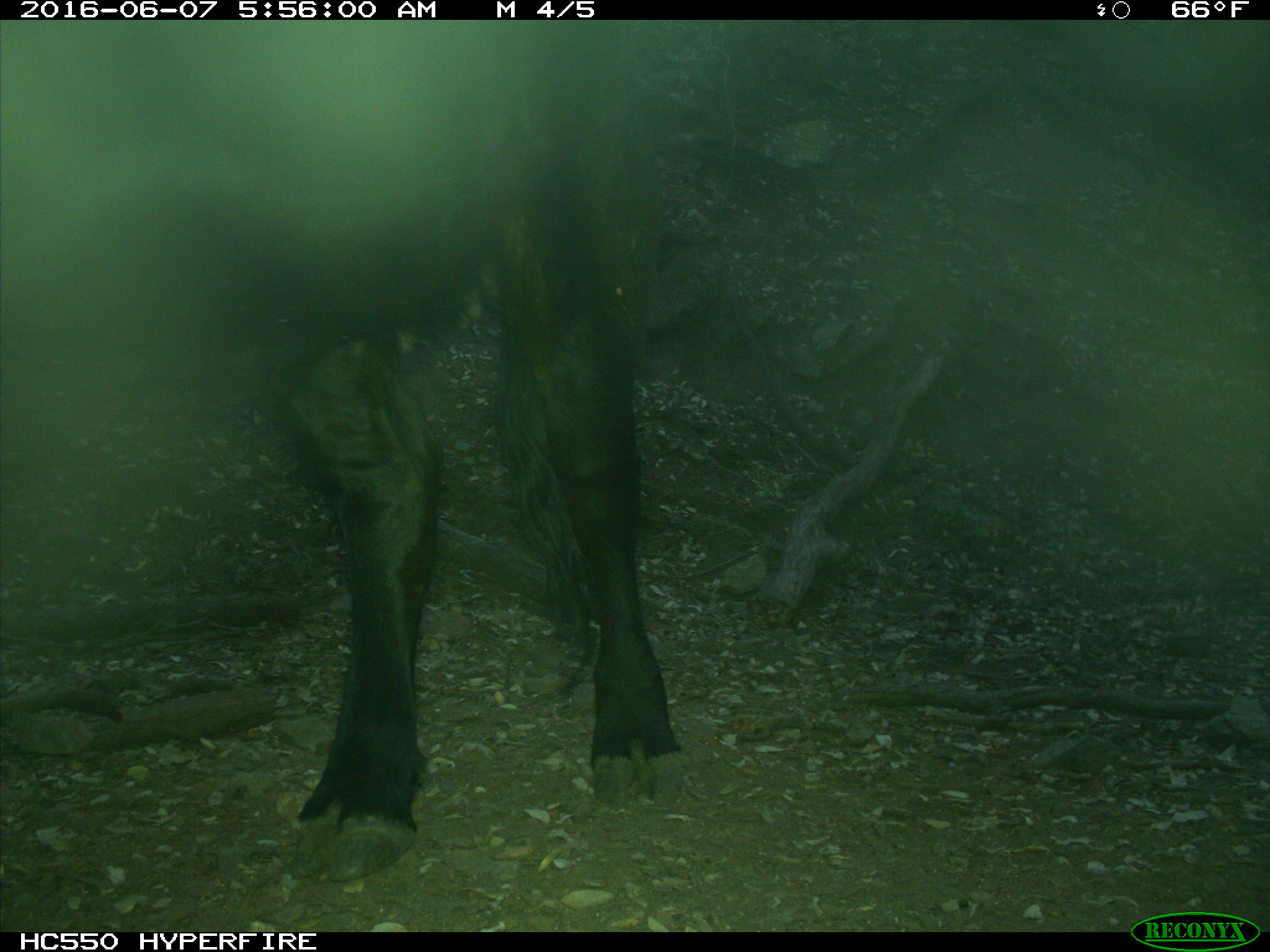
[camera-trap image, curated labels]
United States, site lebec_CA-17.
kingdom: Animalia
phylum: Chordata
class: Mammalia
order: Artiodactyla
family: Bovidae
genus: Bos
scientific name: Bos taurus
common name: domestic cow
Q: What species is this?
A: Bos taurus (domestic cow).